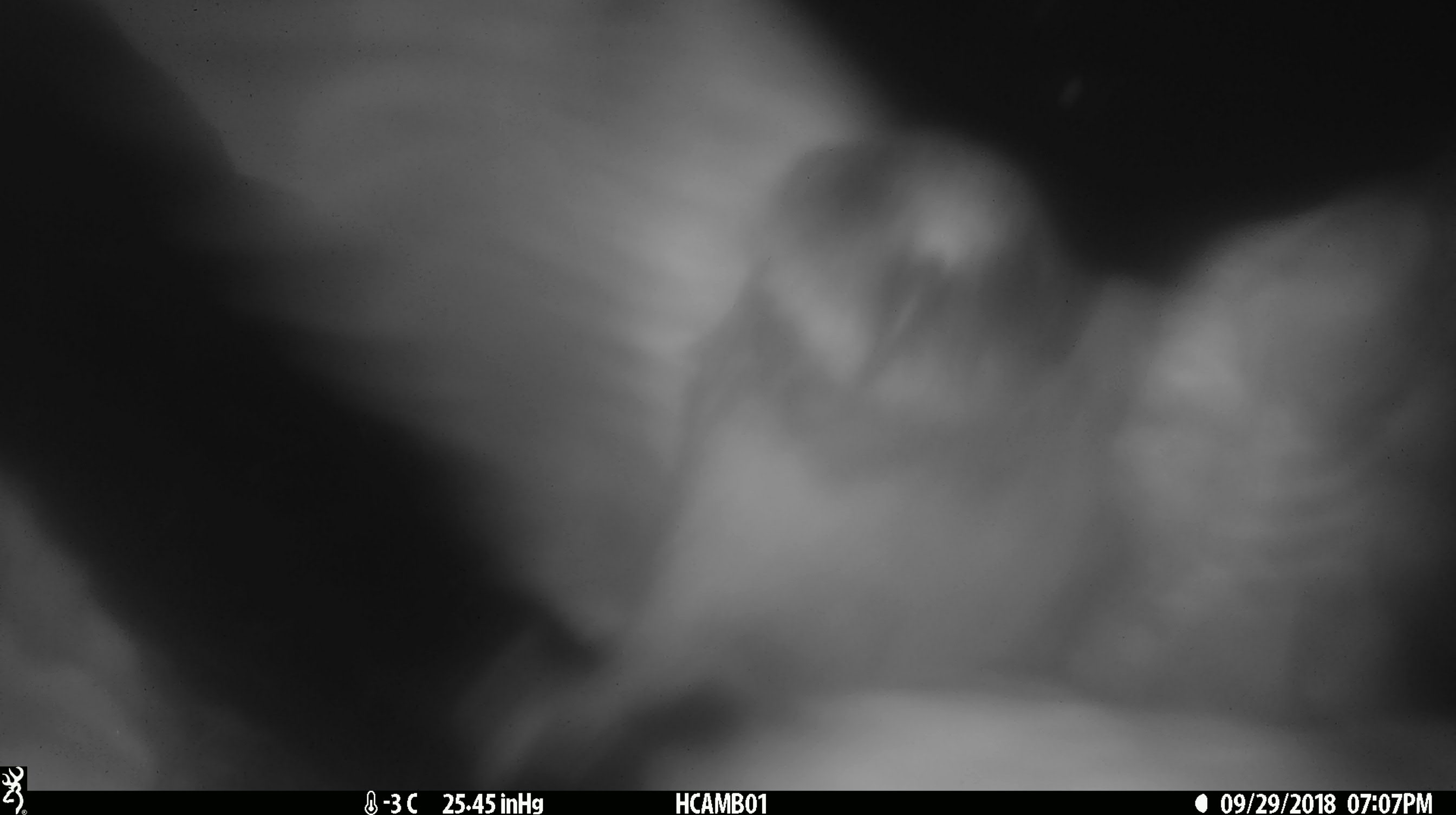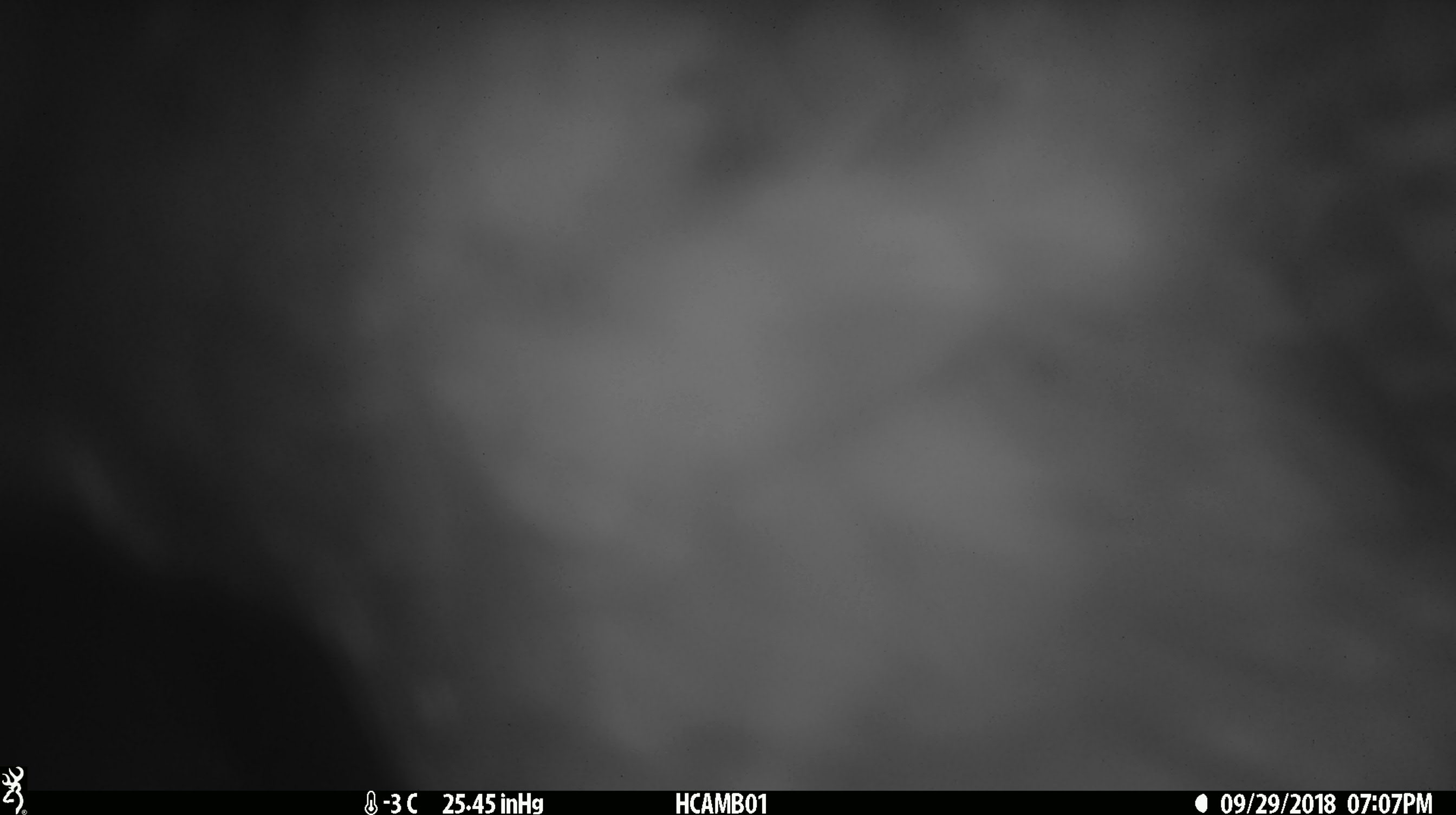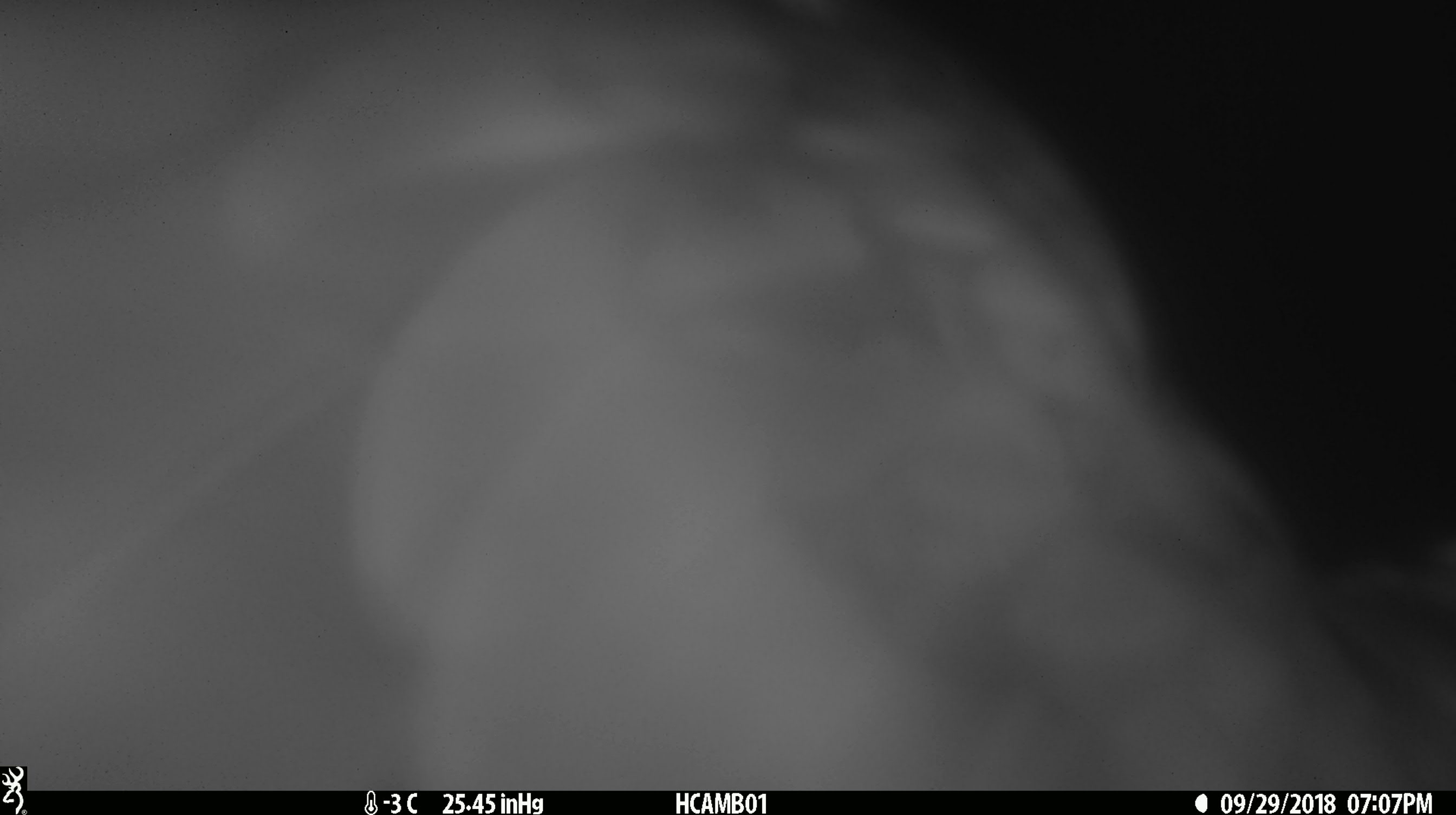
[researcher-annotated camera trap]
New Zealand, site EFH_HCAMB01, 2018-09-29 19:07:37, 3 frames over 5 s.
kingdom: Animalia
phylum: Chordata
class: Aves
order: Psittaciformes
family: Strigopidae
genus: Nestor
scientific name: Nestor notabilis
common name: kea